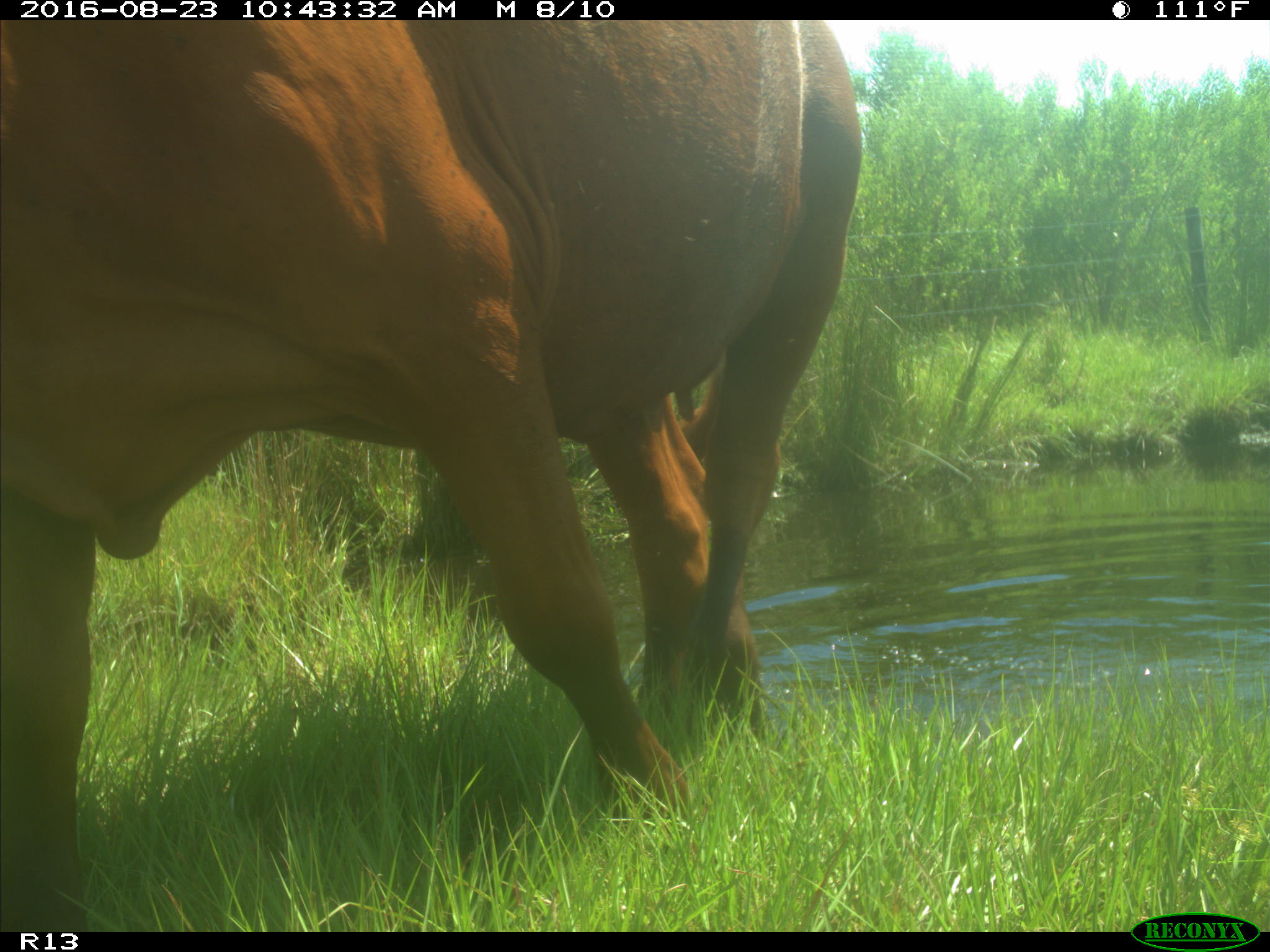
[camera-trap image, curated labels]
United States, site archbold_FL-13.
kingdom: Animalia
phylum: Chordata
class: Mammalia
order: Artiodactyla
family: Bovidae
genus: Bos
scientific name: Bos taurus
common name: domestic cow